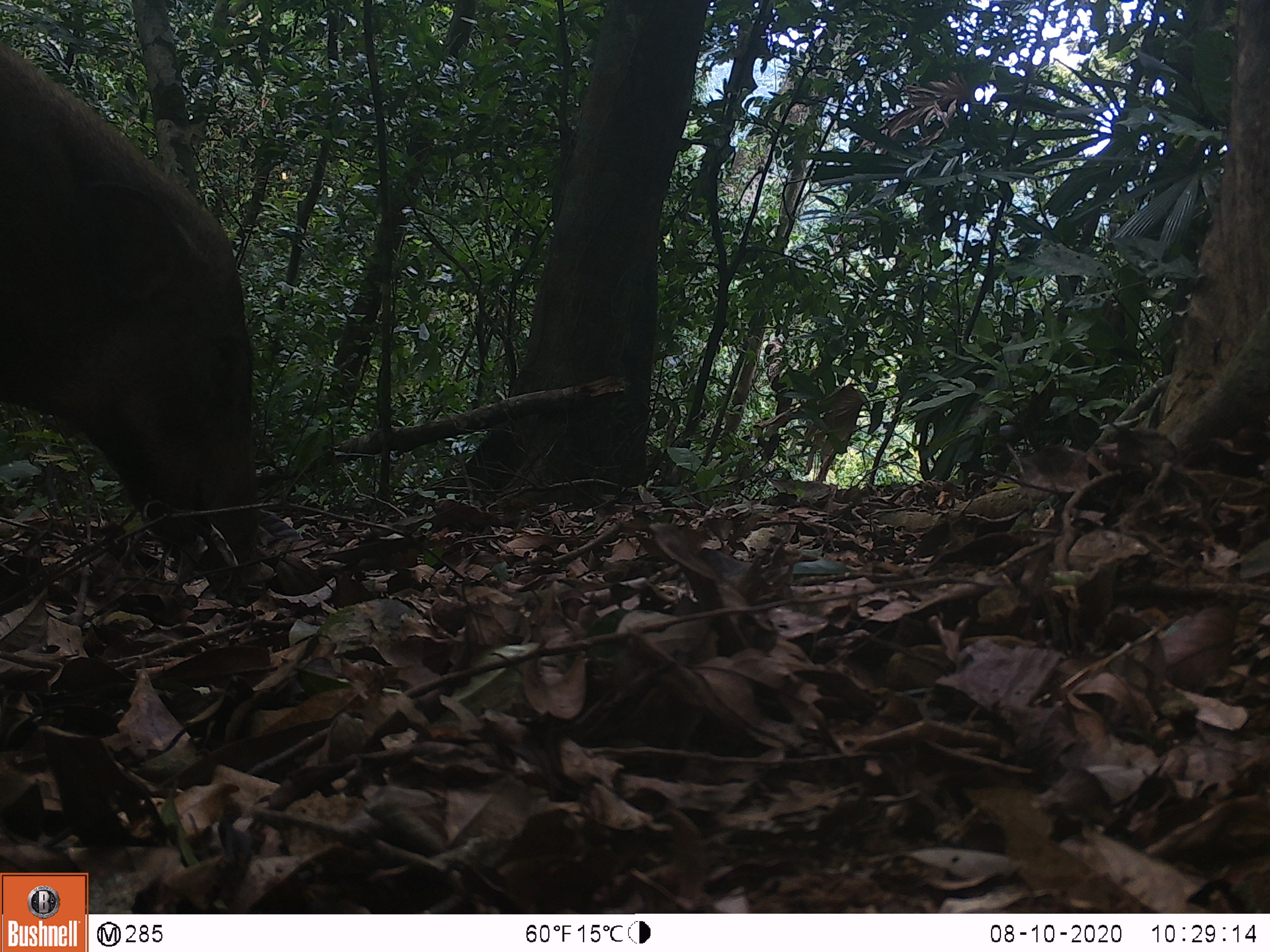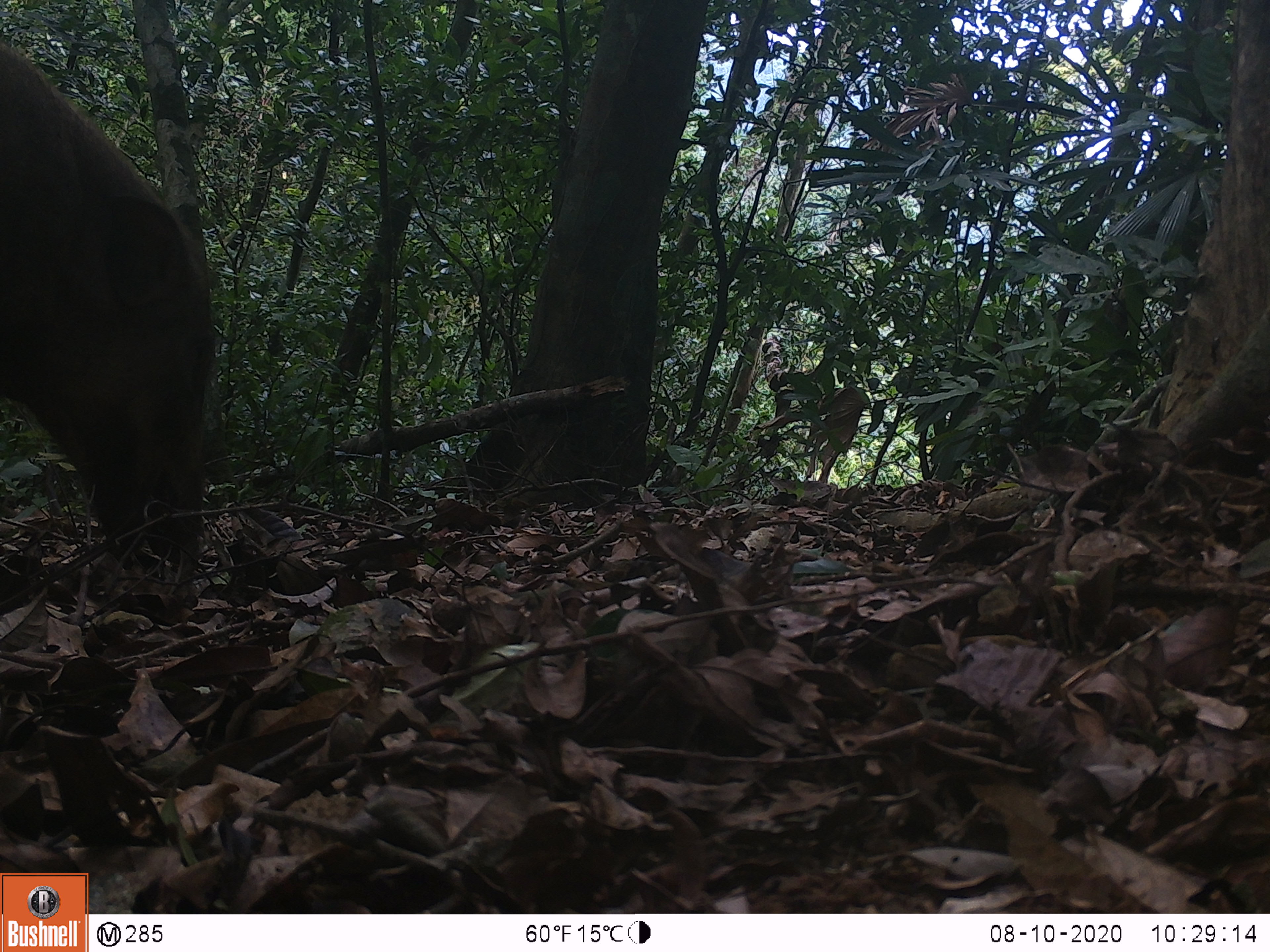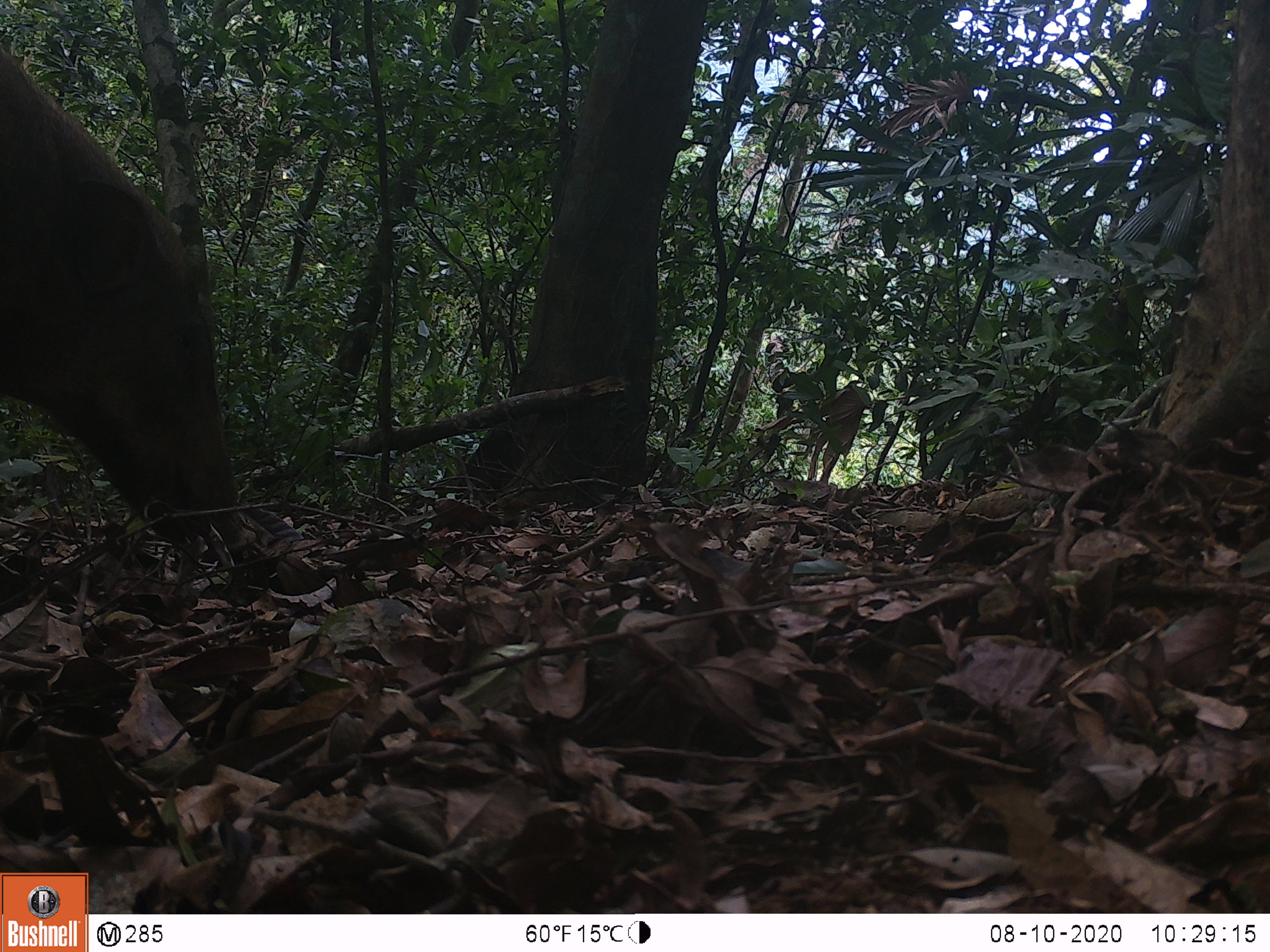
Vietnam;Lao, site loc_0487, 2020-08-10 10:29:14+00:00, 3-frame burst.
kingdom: Animalia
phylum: Chordata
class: Mammalia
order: Artiodactyla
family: Suidae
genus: Sus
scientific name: Sus scrofa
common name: eurasian wild pig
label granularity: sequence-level